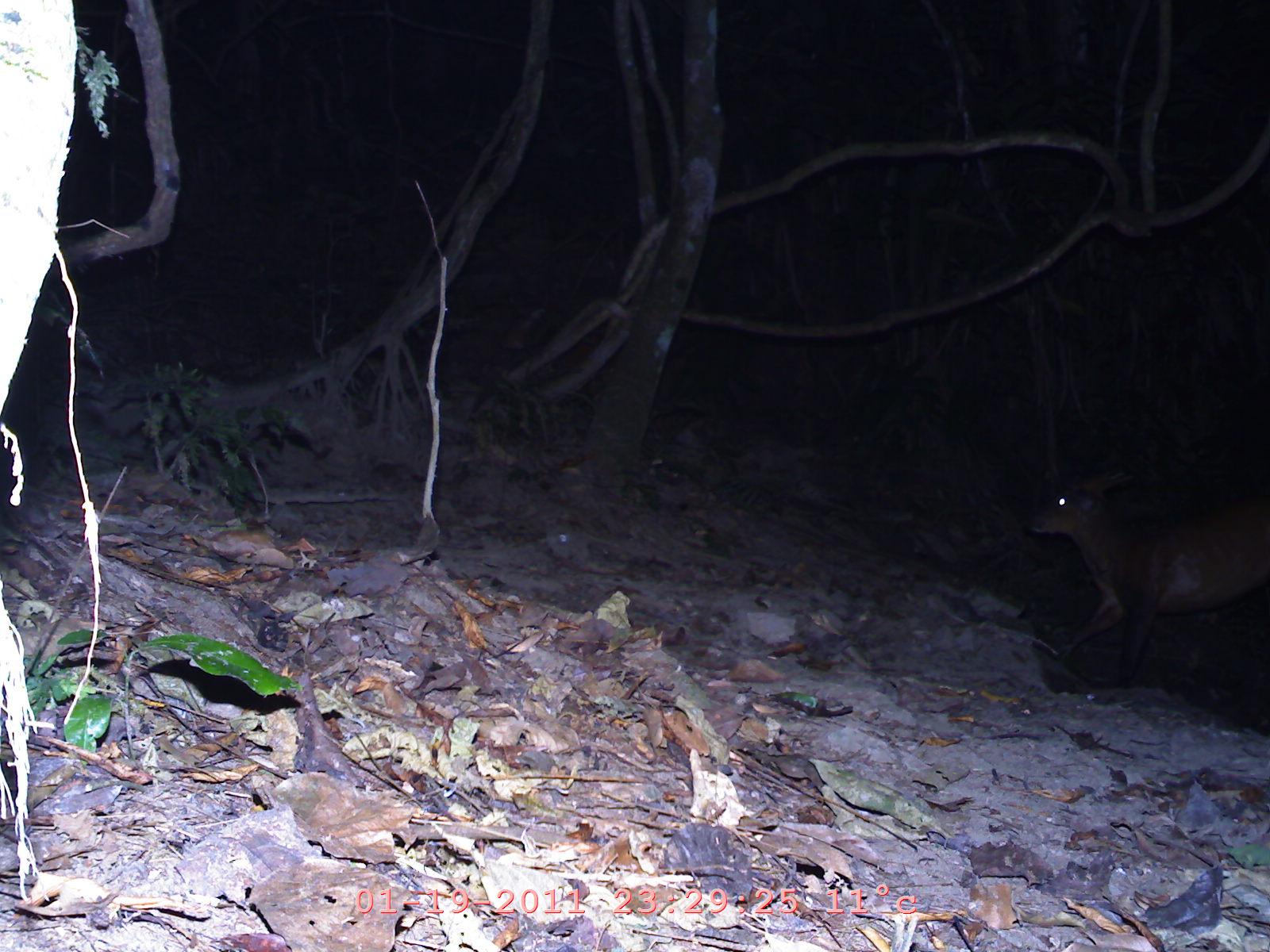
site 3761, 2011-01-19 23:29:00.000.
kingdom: Animalia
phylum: Chordata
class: Mammalia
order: Artiodactyla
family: Cervidae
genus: Muntiacus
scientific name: Muntiacus muntjak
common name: southern red muntjac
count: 1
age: adult